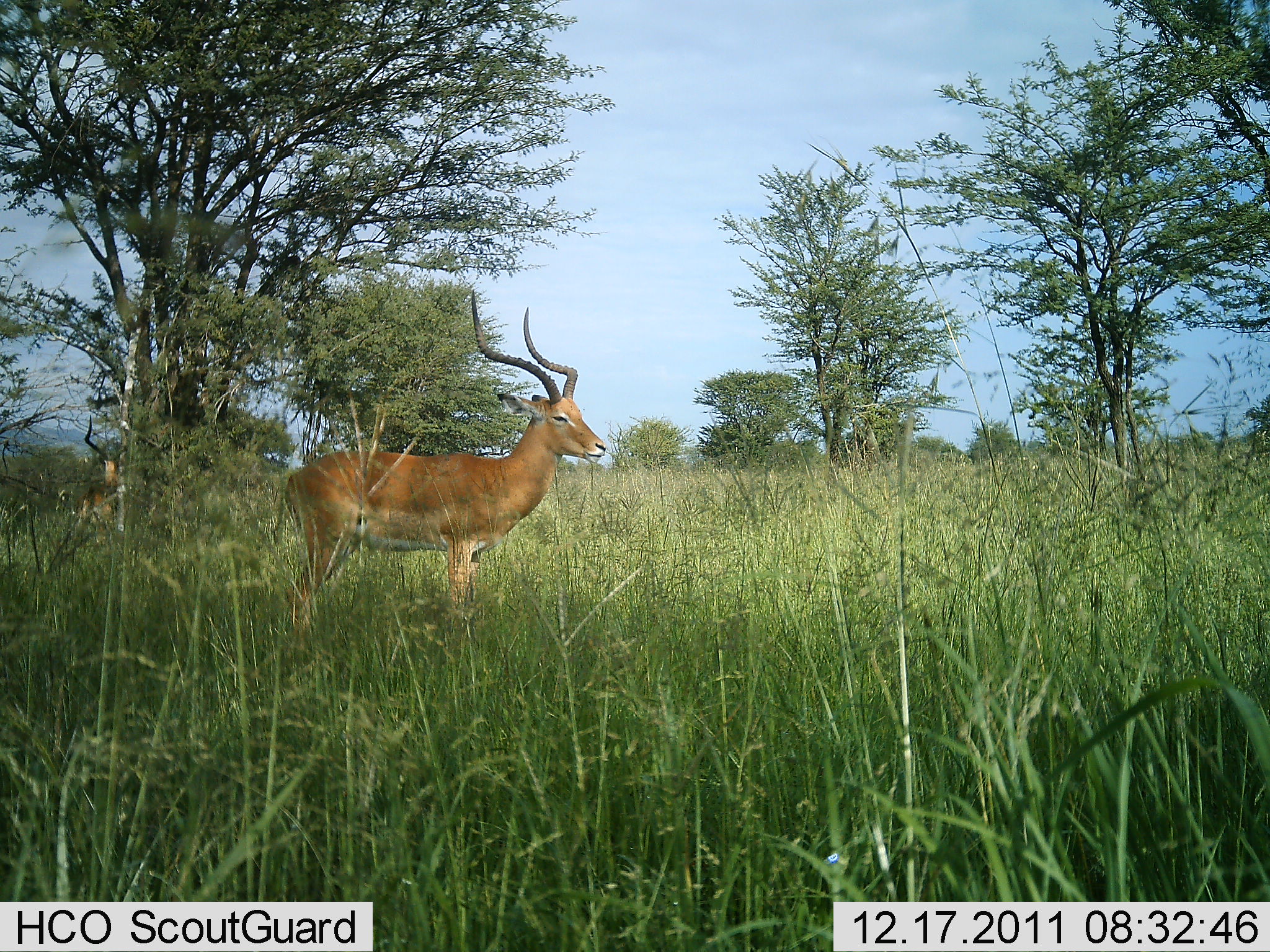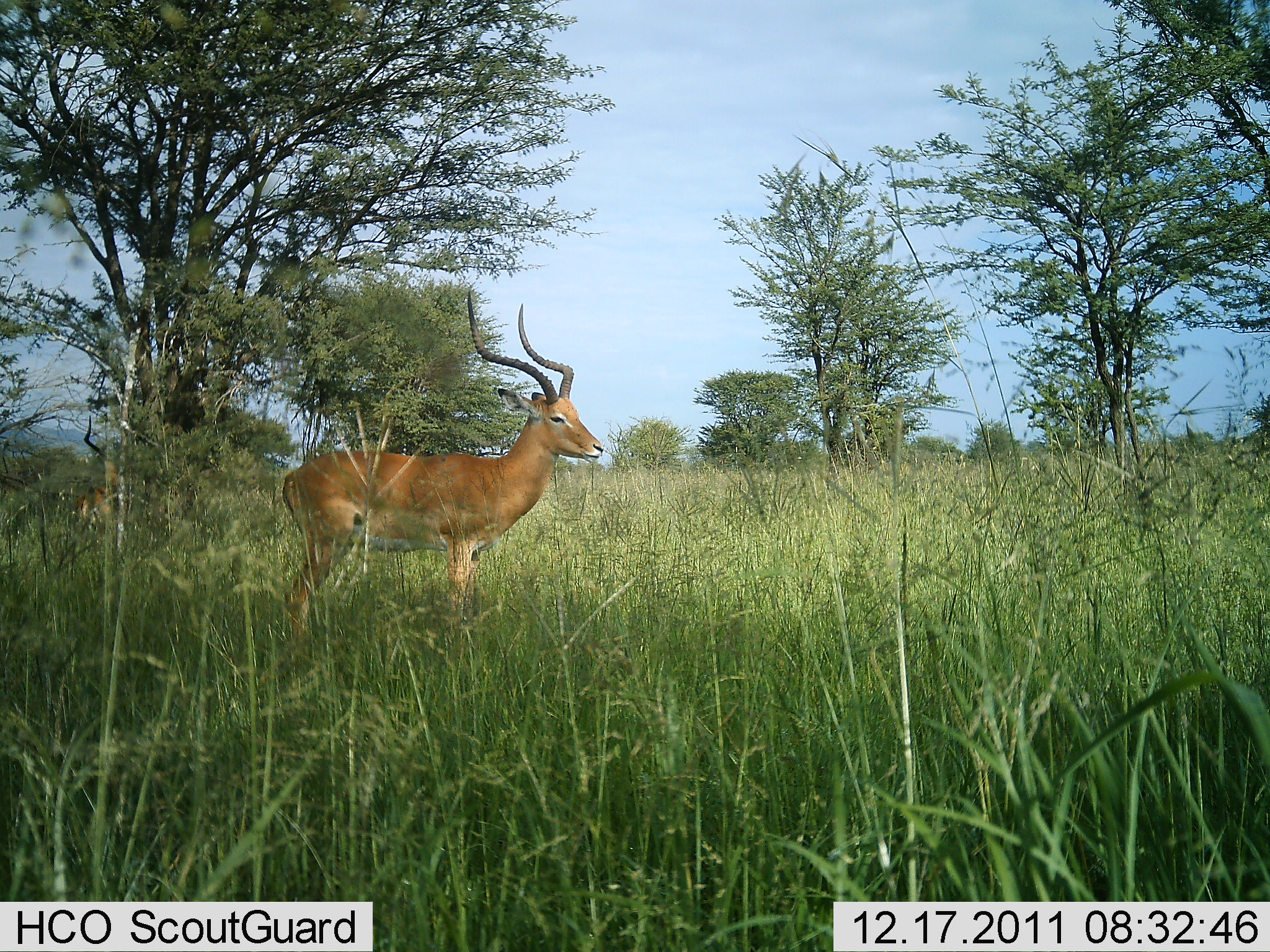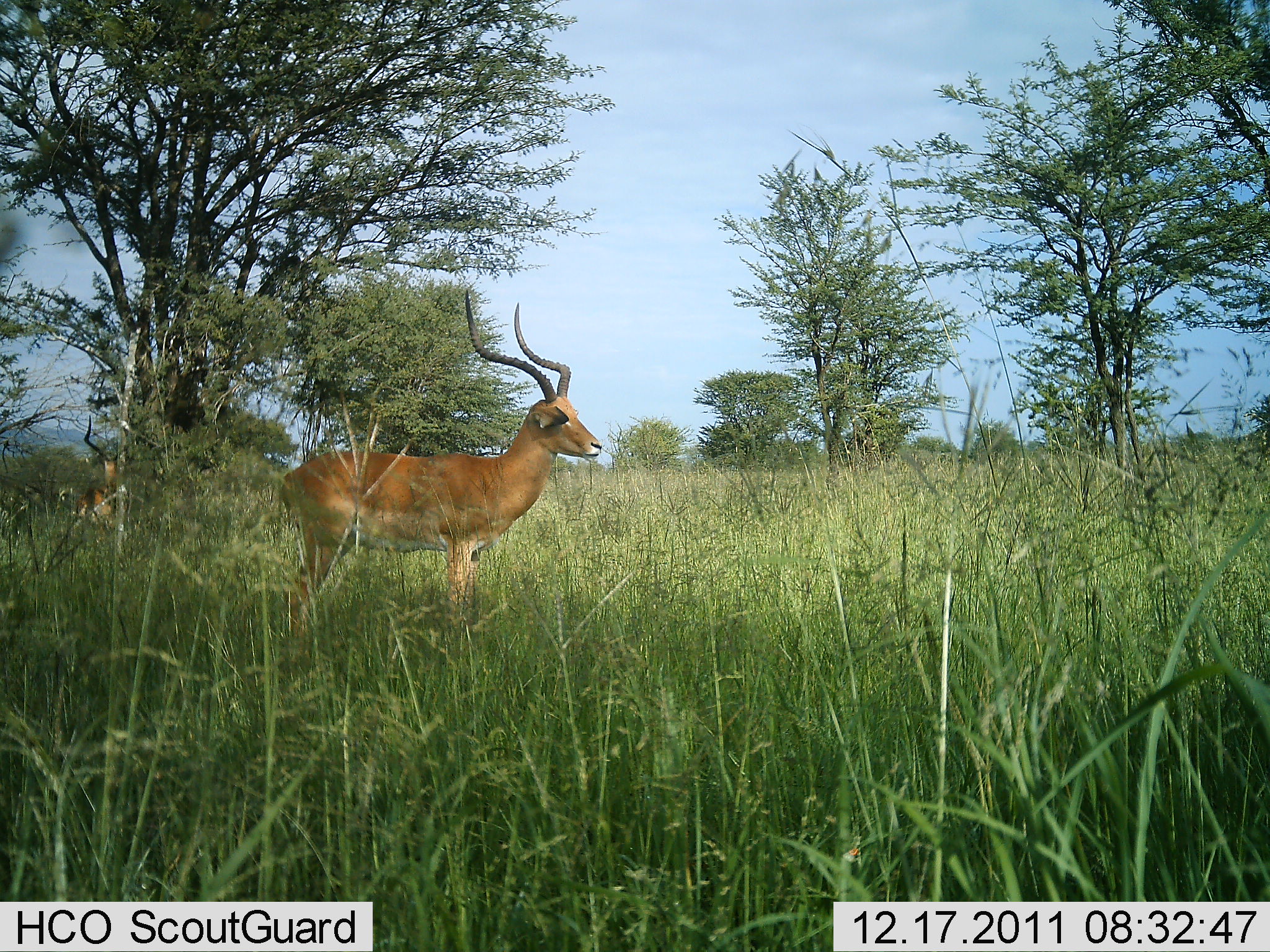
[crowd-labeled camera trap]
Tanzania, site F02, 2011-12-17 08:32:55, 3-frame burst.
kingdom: Animalia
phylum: Chordata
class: Mammalia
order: Artiodactyla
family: Bovidae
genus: Aepyceros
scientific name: Aepyceros melampus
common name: impala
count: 2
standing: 100%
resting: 0%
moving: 0%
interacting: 0%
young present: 0%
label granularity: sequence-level